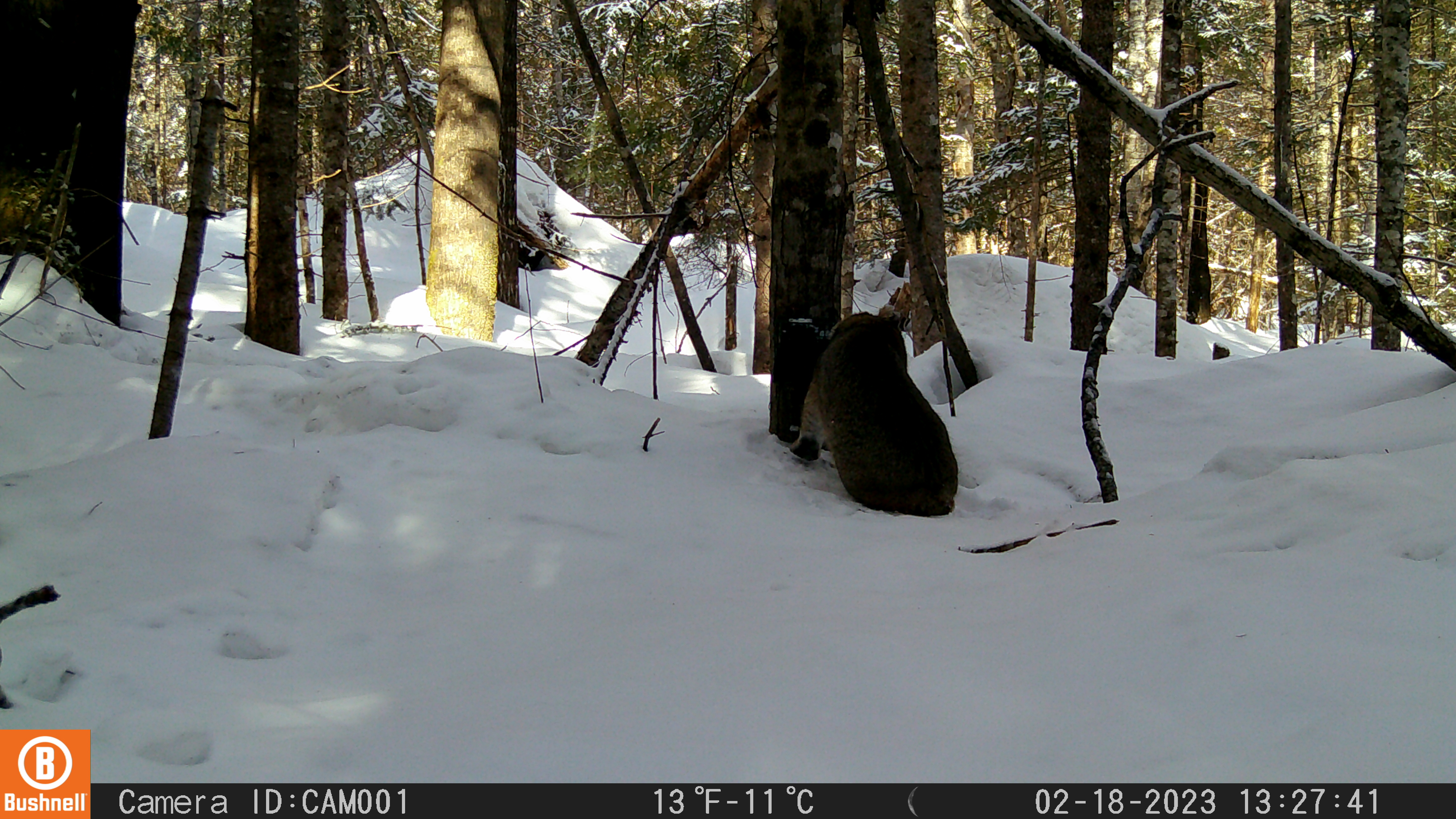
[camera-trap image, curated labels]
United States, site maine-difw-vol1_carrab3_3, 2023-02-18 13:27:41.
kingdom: Animalia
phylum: Chordata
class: Mammalia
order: Carnivora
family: Felidae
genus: Lynx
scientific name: Lynx rufus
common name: bobcat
Bobcat (Lynx rufus).